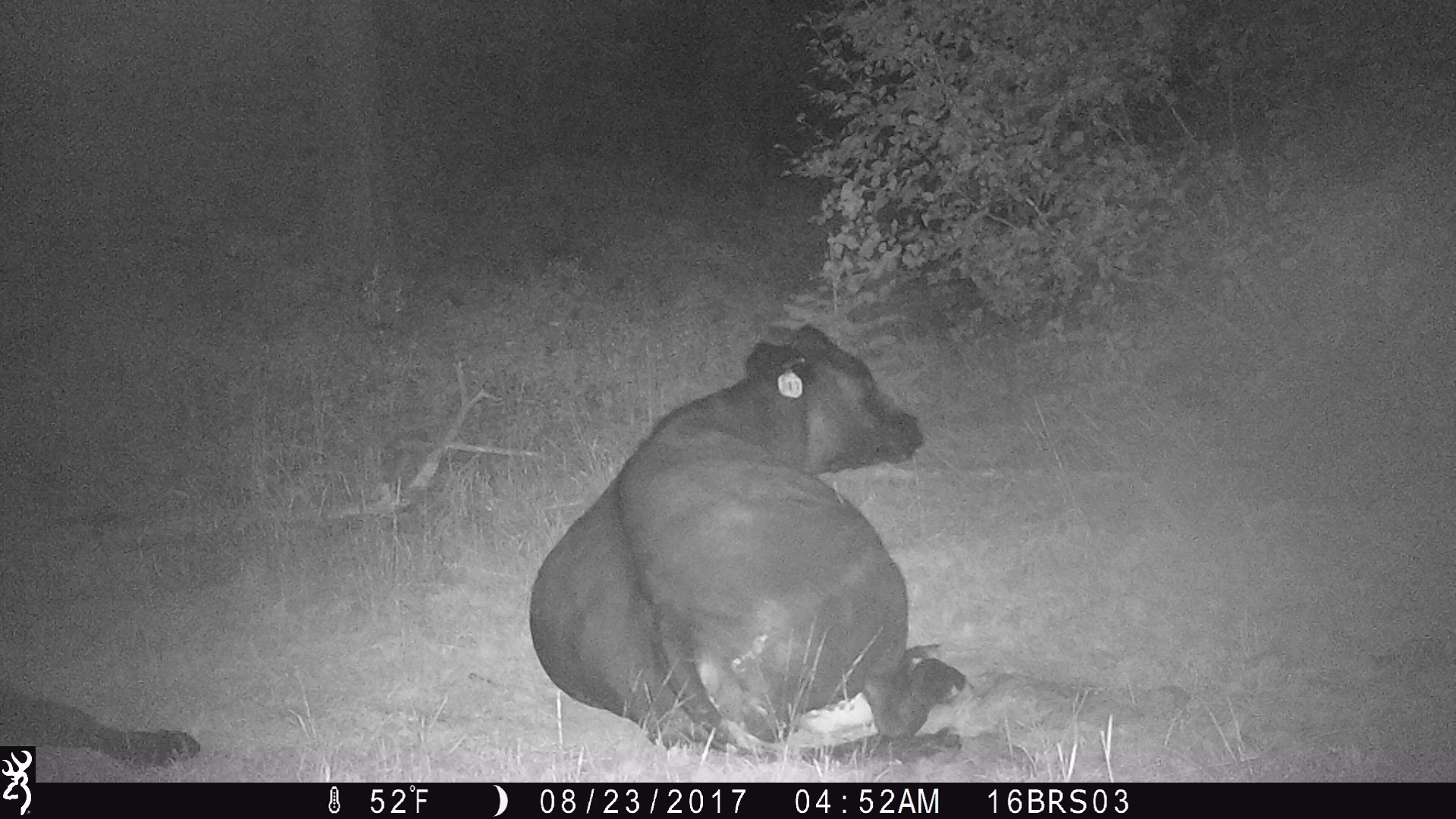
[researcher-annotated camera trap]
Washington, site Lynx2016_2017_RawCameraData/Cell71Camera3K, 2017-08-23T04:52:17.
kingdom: Animalia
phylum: Chordata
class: Mammalia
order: Artiodactyla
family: Bovidae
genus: Bos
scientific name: Bos taurus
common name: domestic cattle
Domestic cattle (Bos taurus). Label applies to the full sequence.